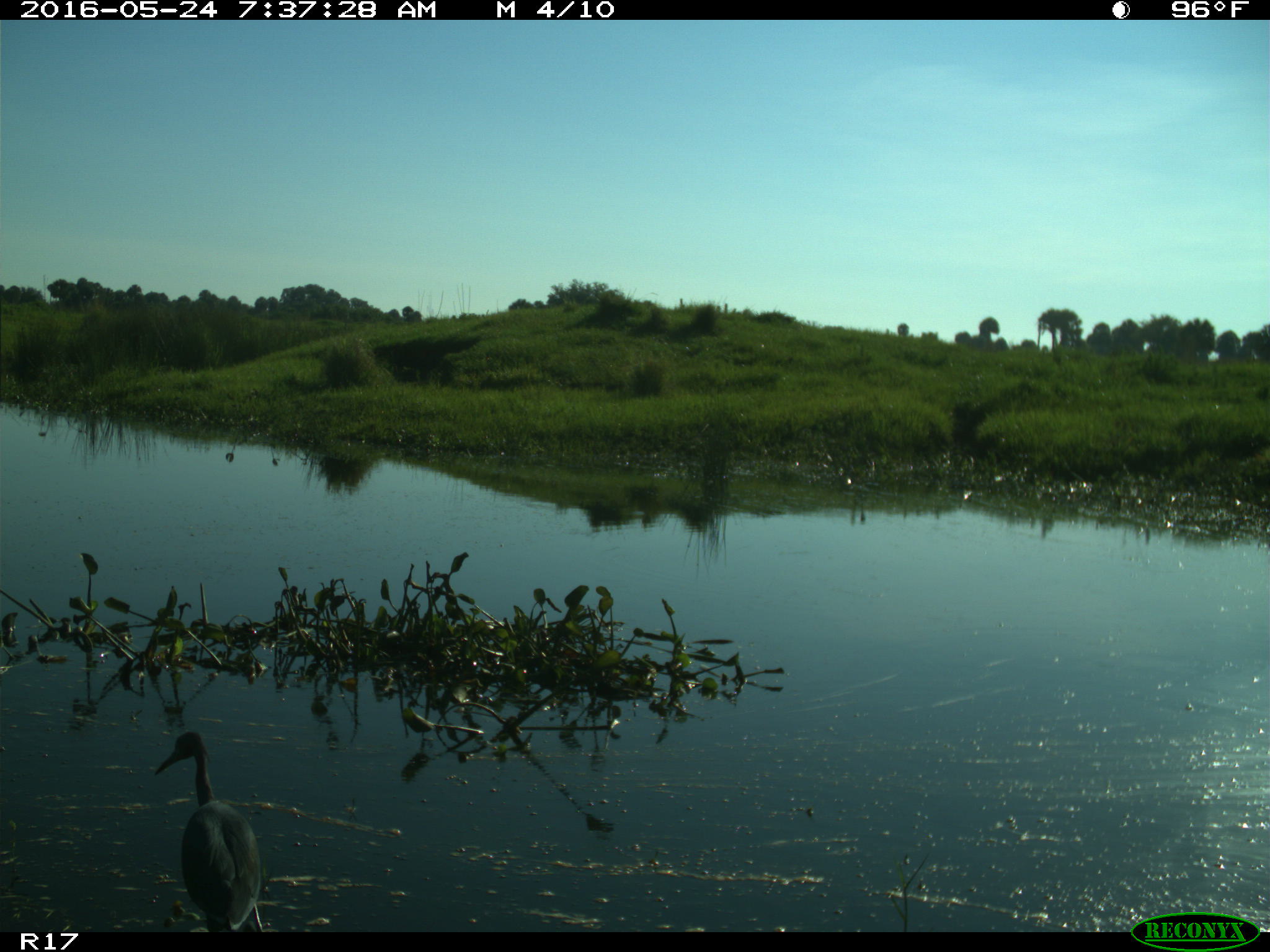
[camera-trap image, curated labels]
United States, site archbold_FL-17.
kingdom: Animalia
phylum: Chordata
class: Aves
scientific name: Aves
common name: birds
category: unidentified bird